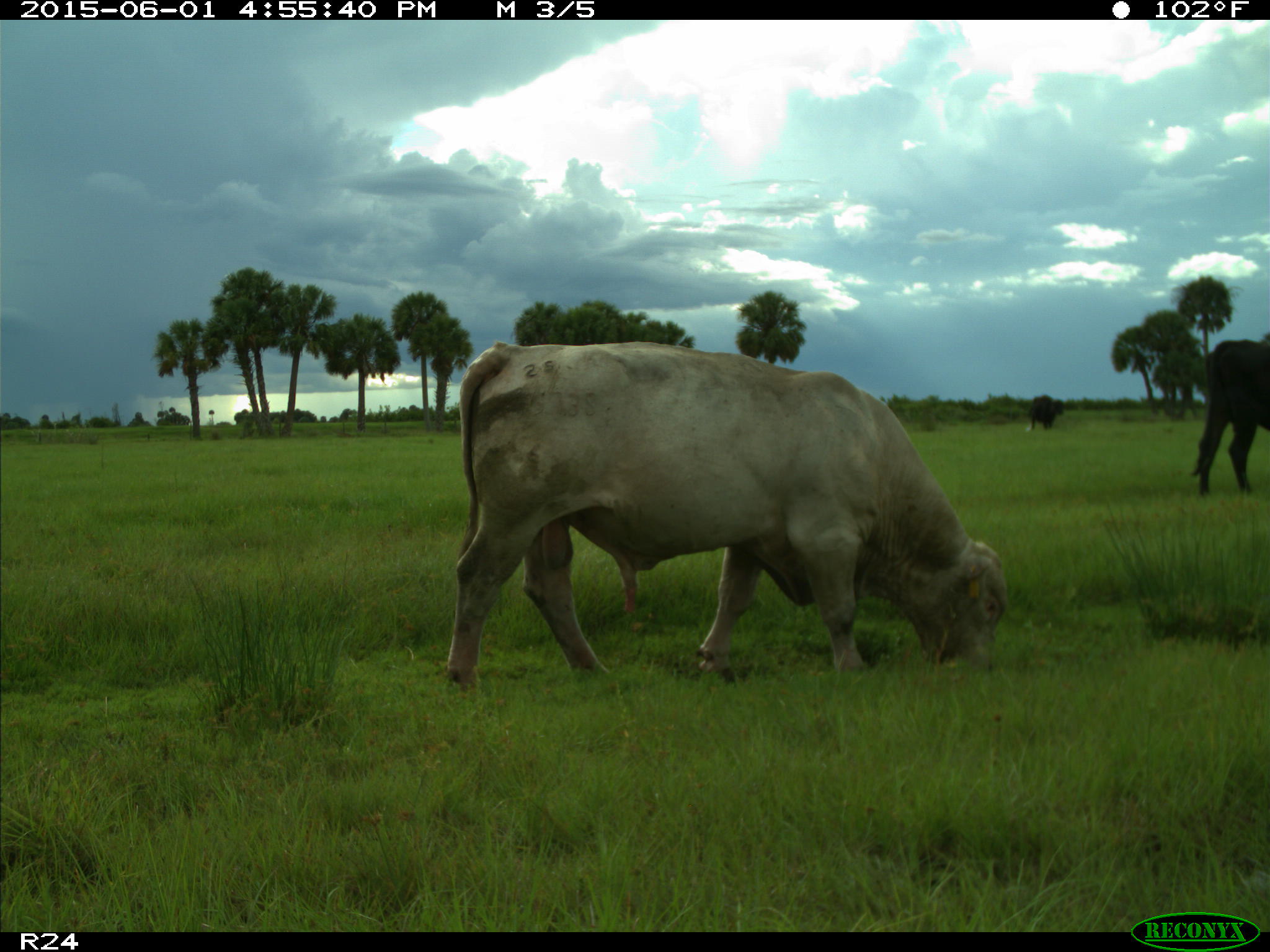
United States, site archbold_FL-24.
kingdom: Animalia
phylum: Chordata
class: Mammalia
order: Artiodactyla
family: Bovidae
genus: Bos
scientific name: Bos taurus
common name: domestic cow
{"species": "Bos taurus (domestic cow)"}